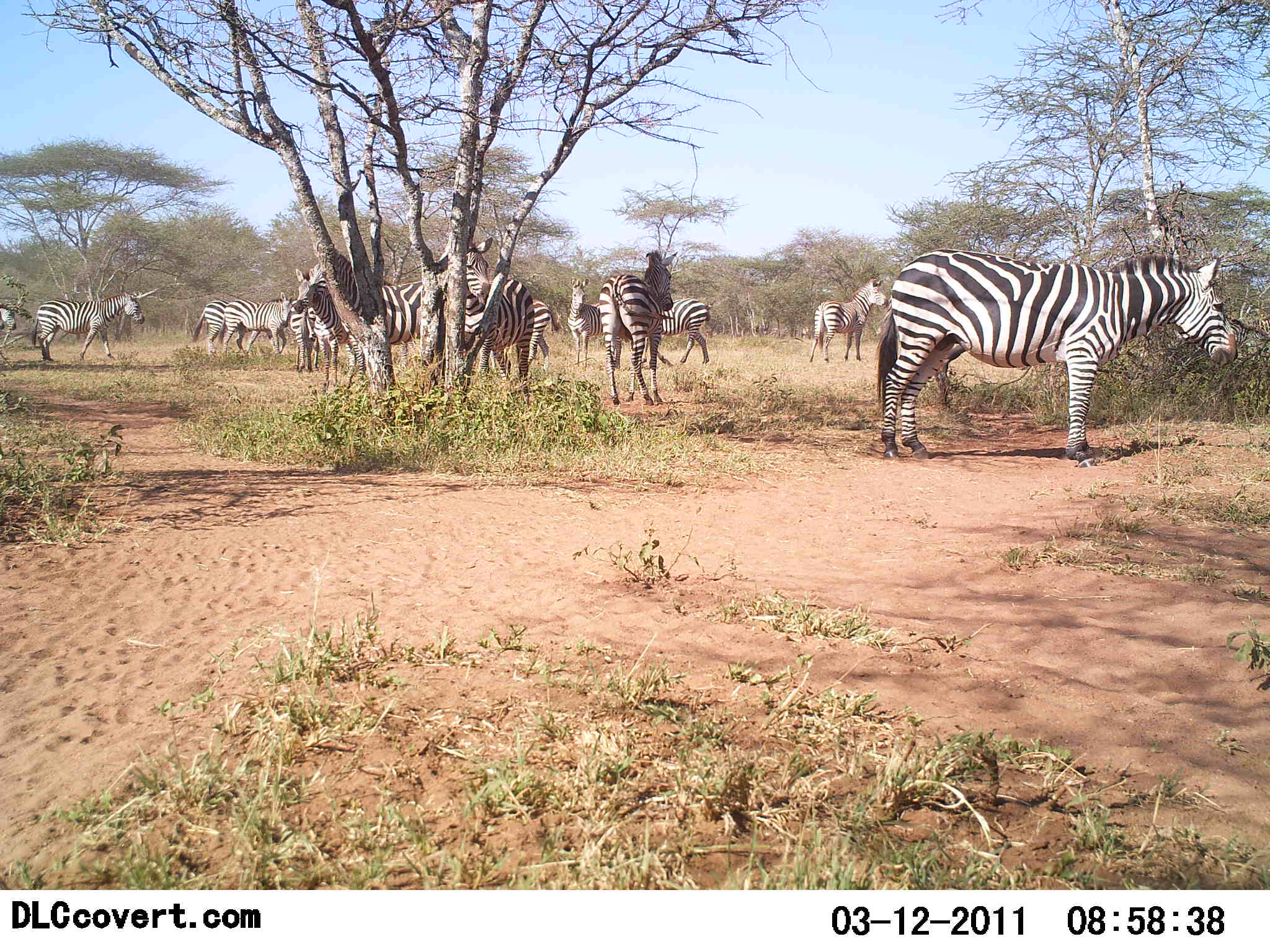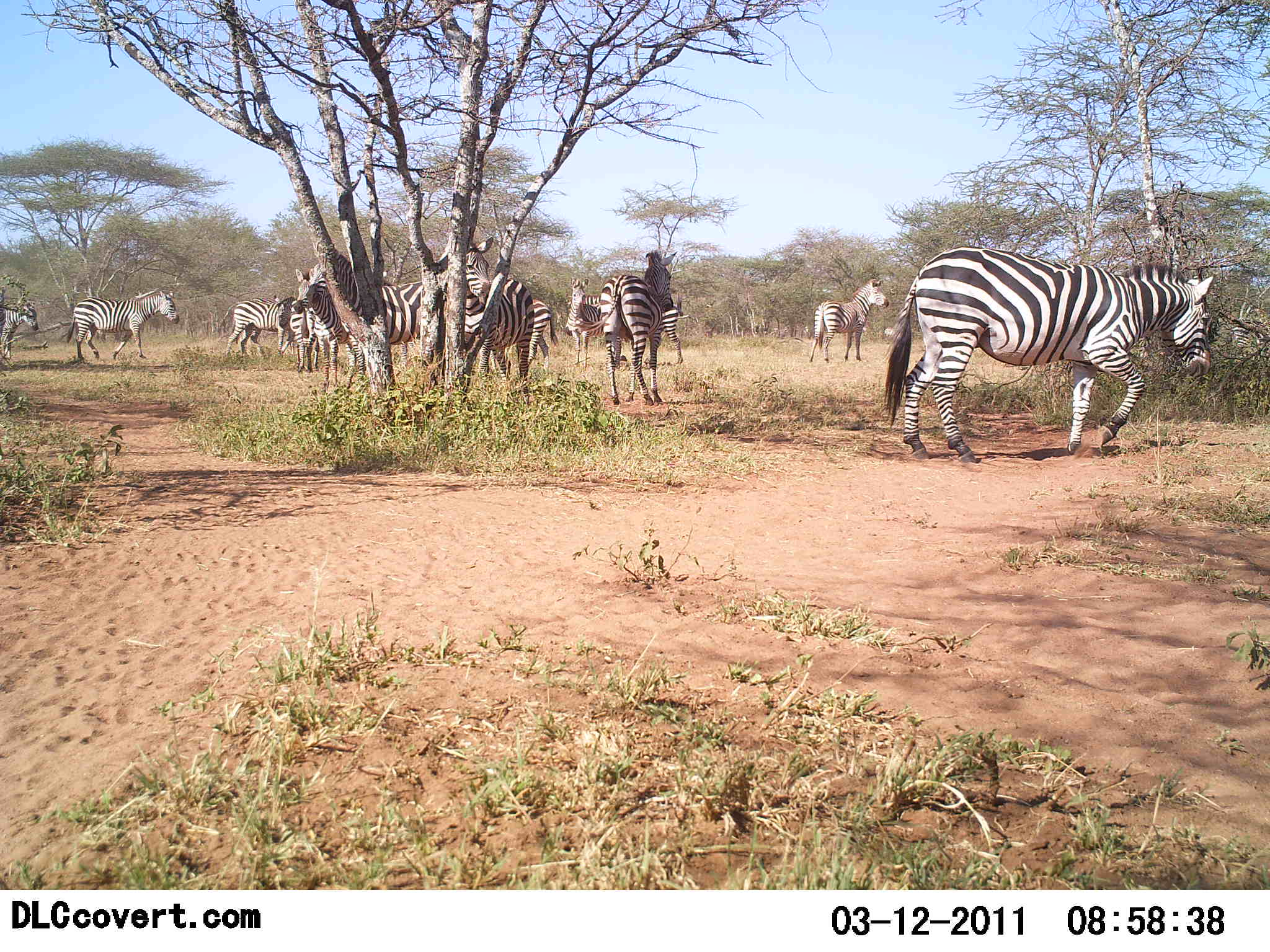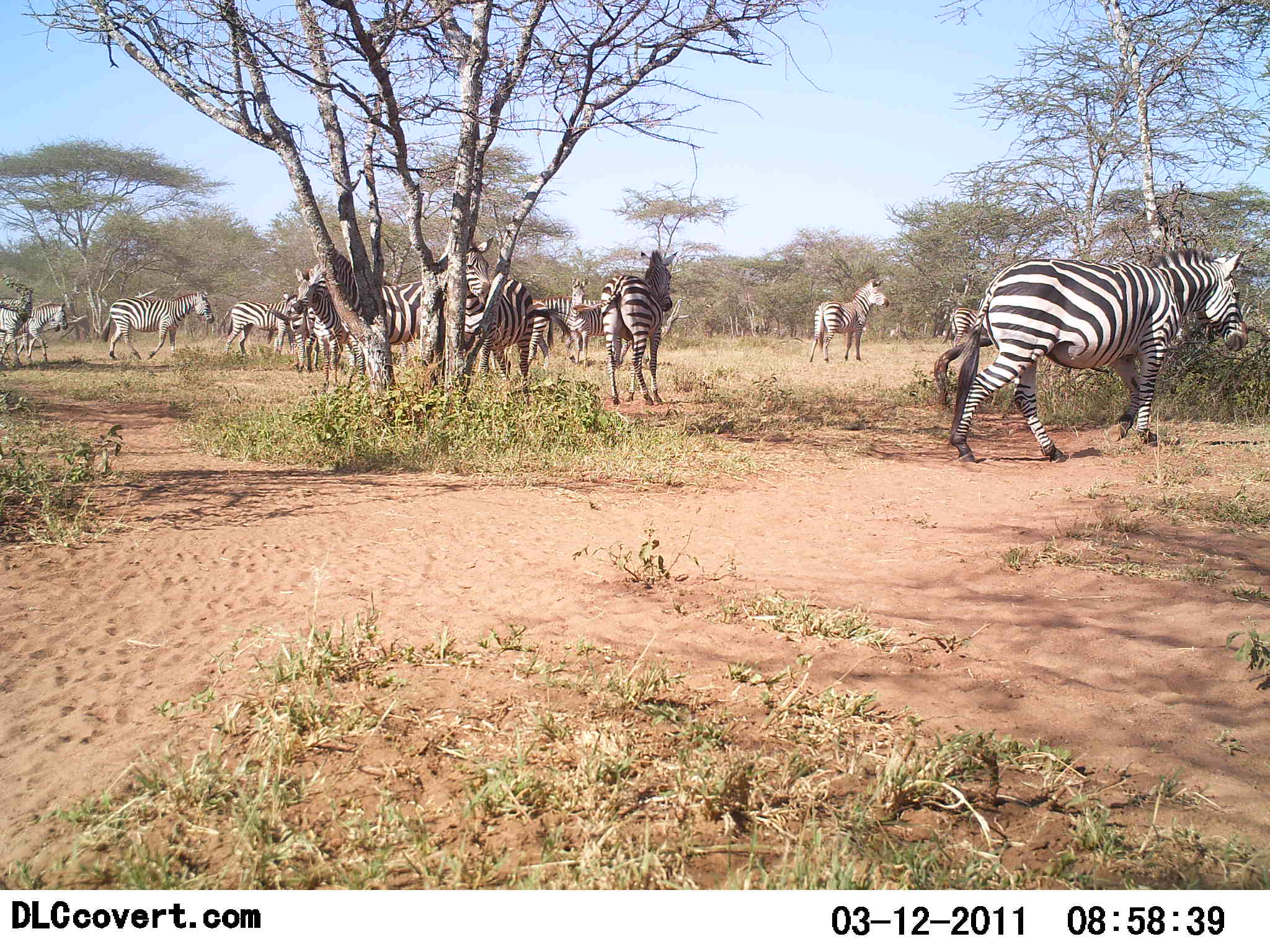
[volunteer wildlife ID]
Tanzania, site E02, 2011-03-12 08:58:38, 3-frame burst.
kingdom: Animalia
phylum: Chordata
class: Mammalia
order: Perissodactyla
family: Equidae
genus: Equus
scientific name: Equus quagga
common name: plains zebra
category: zebra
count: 11-50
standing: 73%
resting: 0%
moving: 82%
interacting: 9%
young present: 0%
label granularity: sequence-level